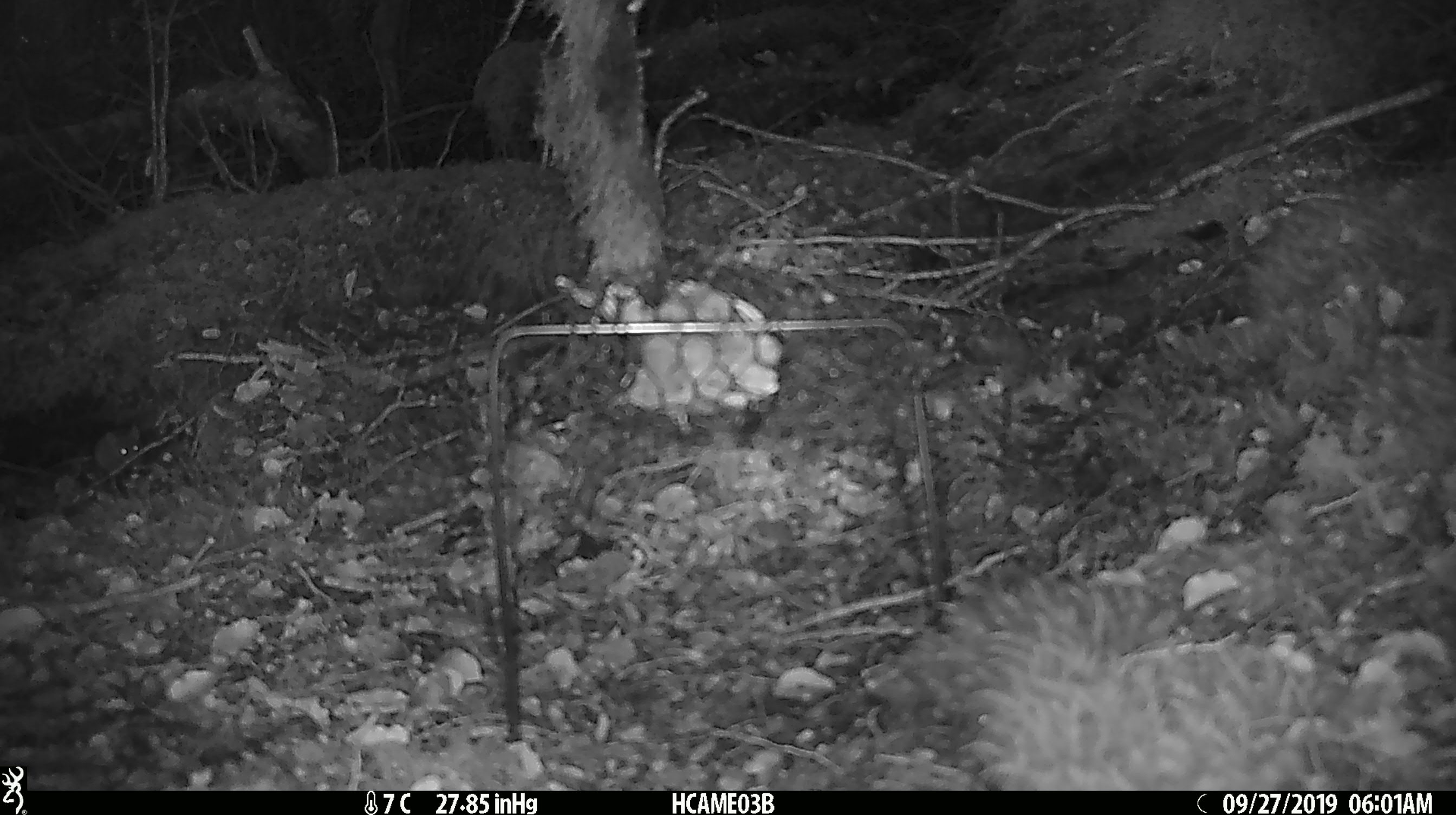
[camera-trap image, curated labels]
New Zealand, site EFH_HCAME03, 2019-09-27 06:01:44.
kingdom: Animalia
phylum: Chordata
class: Mammalia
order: Rodentia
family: Muridae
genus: Mus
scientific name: Mus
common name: mouse